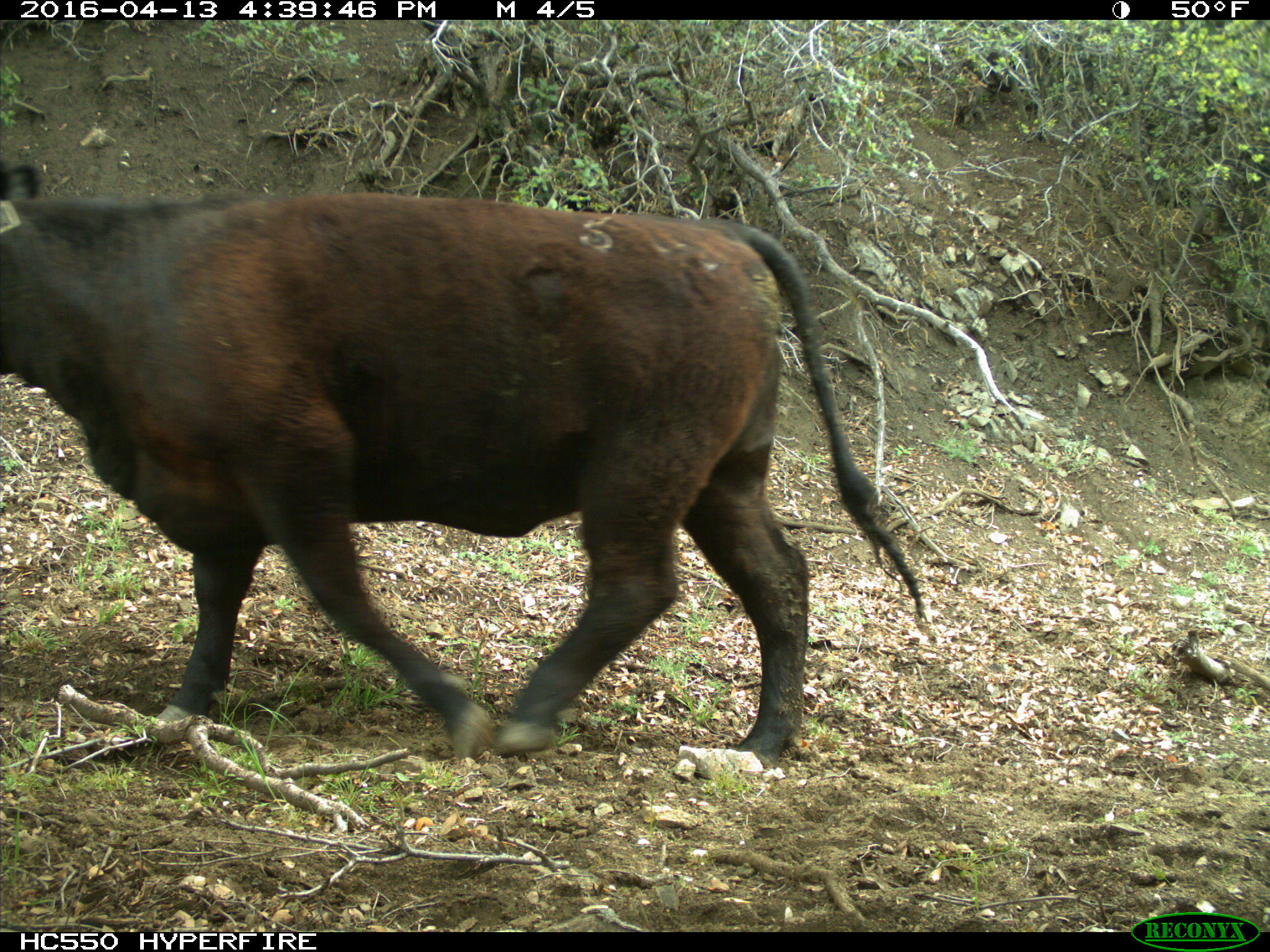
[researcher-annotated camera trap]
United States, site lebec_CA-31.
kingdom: Animalia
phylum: Chordata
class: Mammalia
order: Artiodactyla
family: Bovidae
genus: Bos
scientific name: Bos taurus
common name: domestic cow